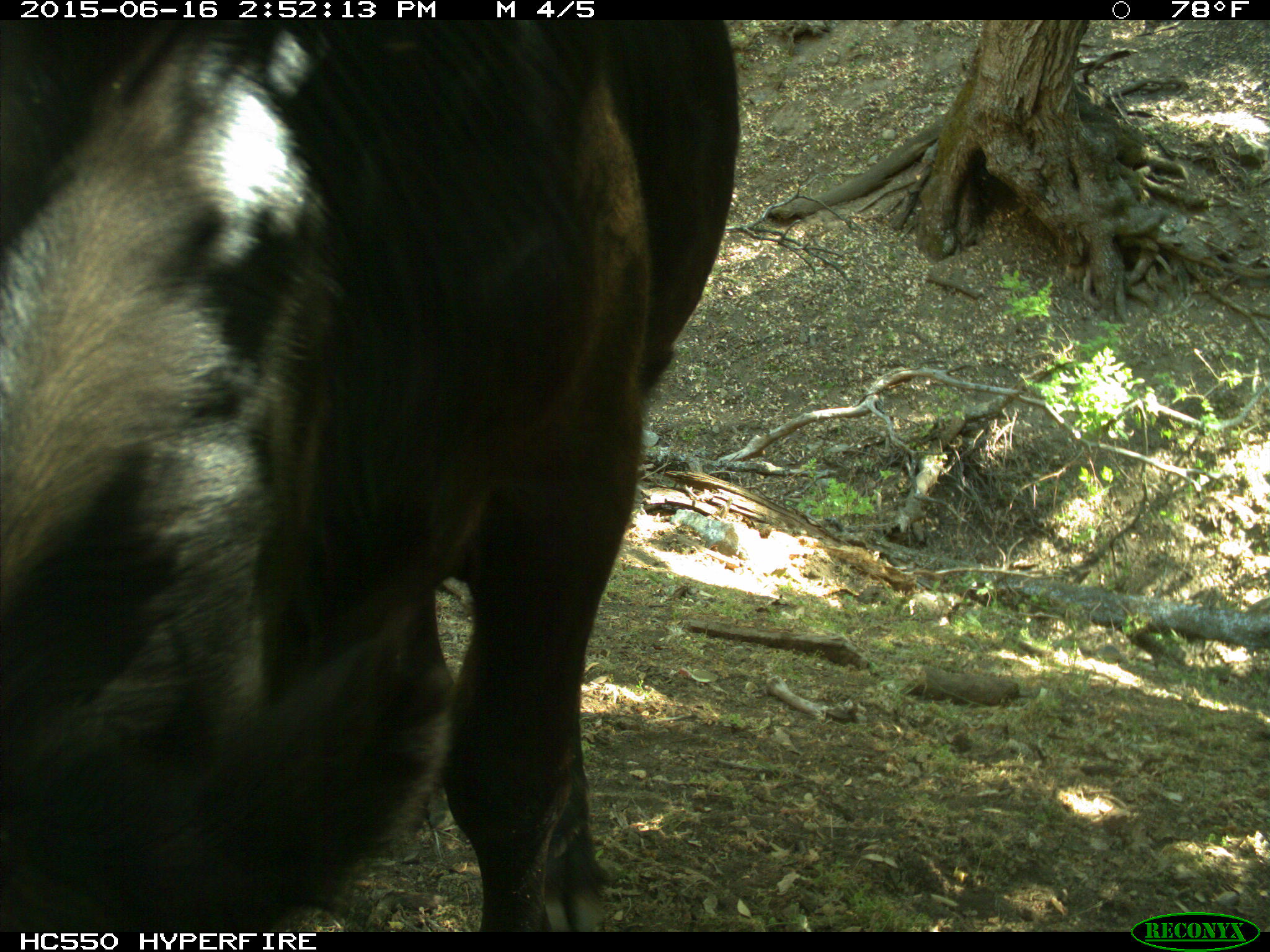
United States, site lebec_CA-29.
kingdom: Animalia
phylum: Chordata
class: Mammalia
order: Artiodactyla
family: Bovidae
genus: Bos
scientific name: Bos taurus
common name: domestic cow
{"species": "Bos taurus (domestic cow)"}